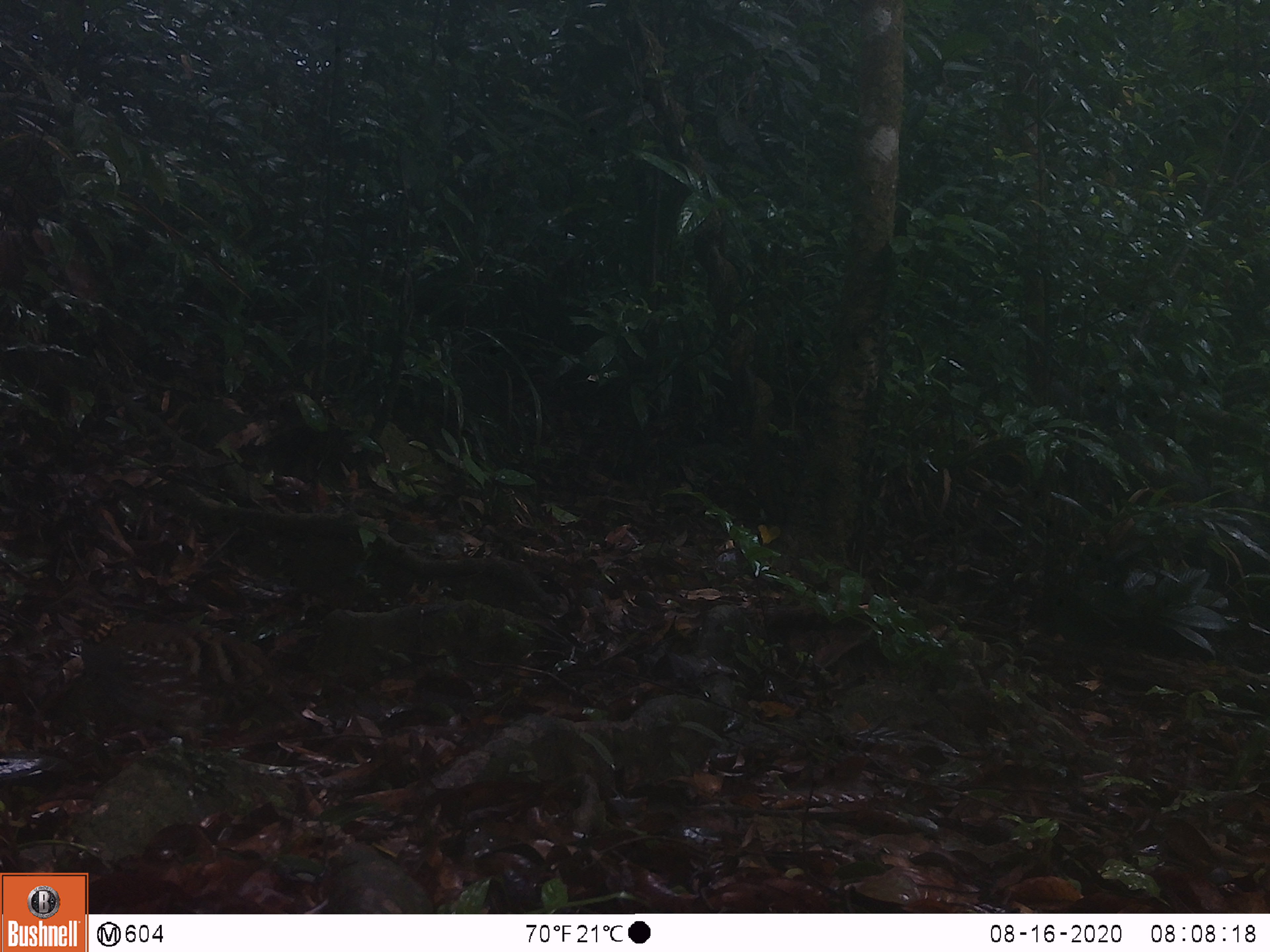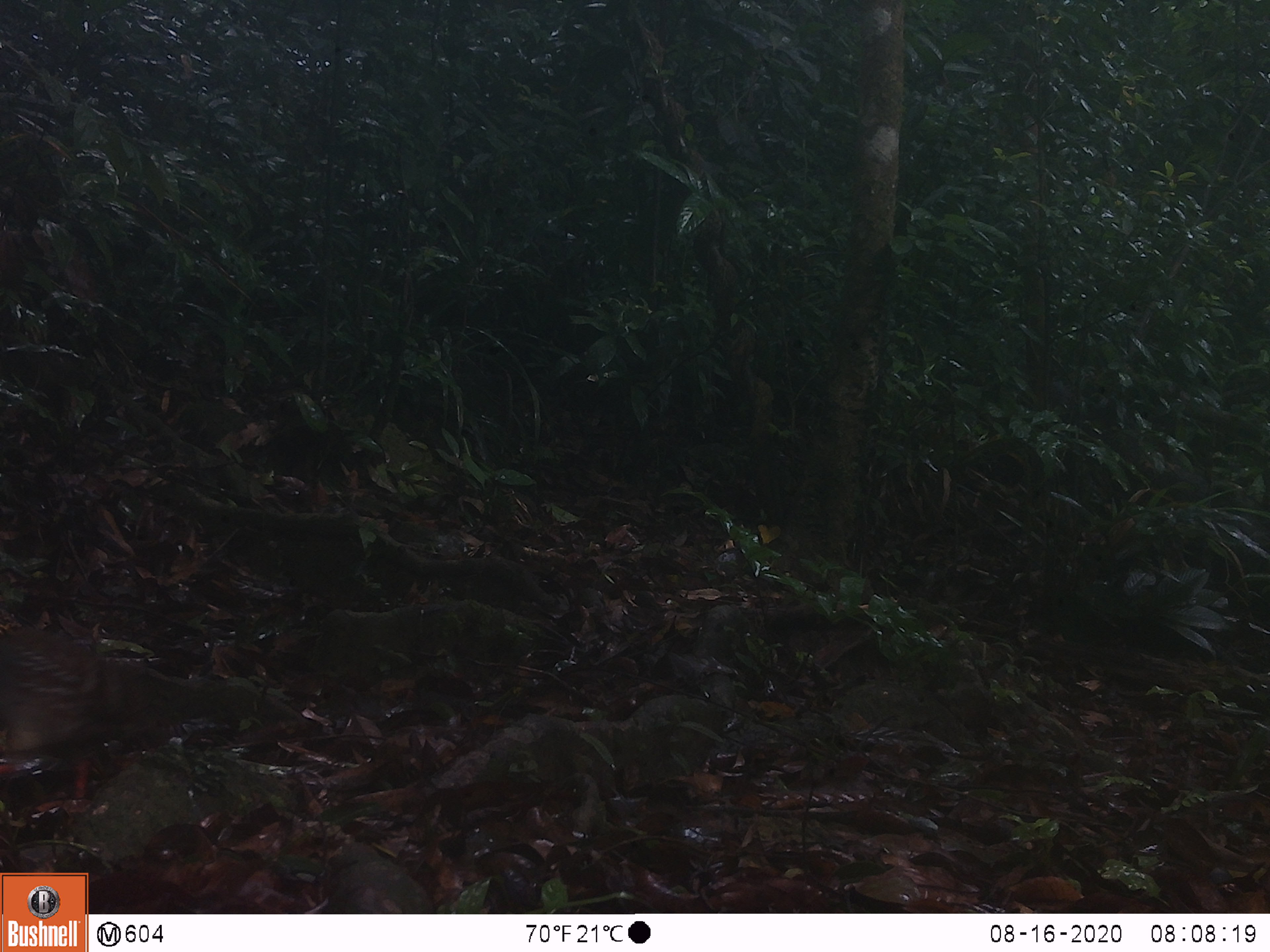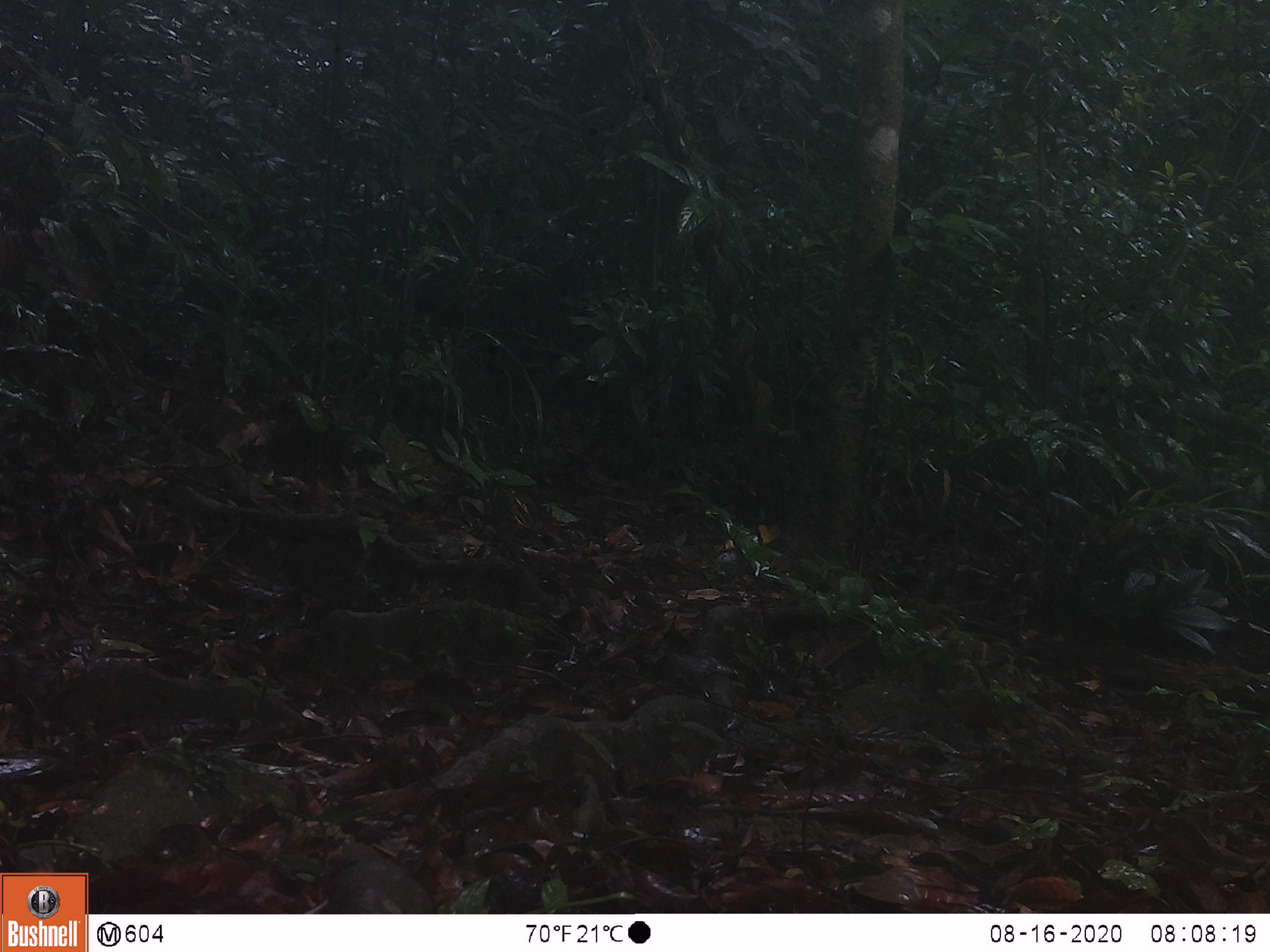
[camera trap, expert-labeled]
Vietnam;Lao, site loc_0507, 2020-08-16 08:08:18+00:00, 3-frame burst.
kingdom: Animalia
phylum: Chordata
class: Aves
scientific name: Aves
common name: bird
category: unidentified bird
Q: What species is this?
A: Unidentified bird (bird) (Aves).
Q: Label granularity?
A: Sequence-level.